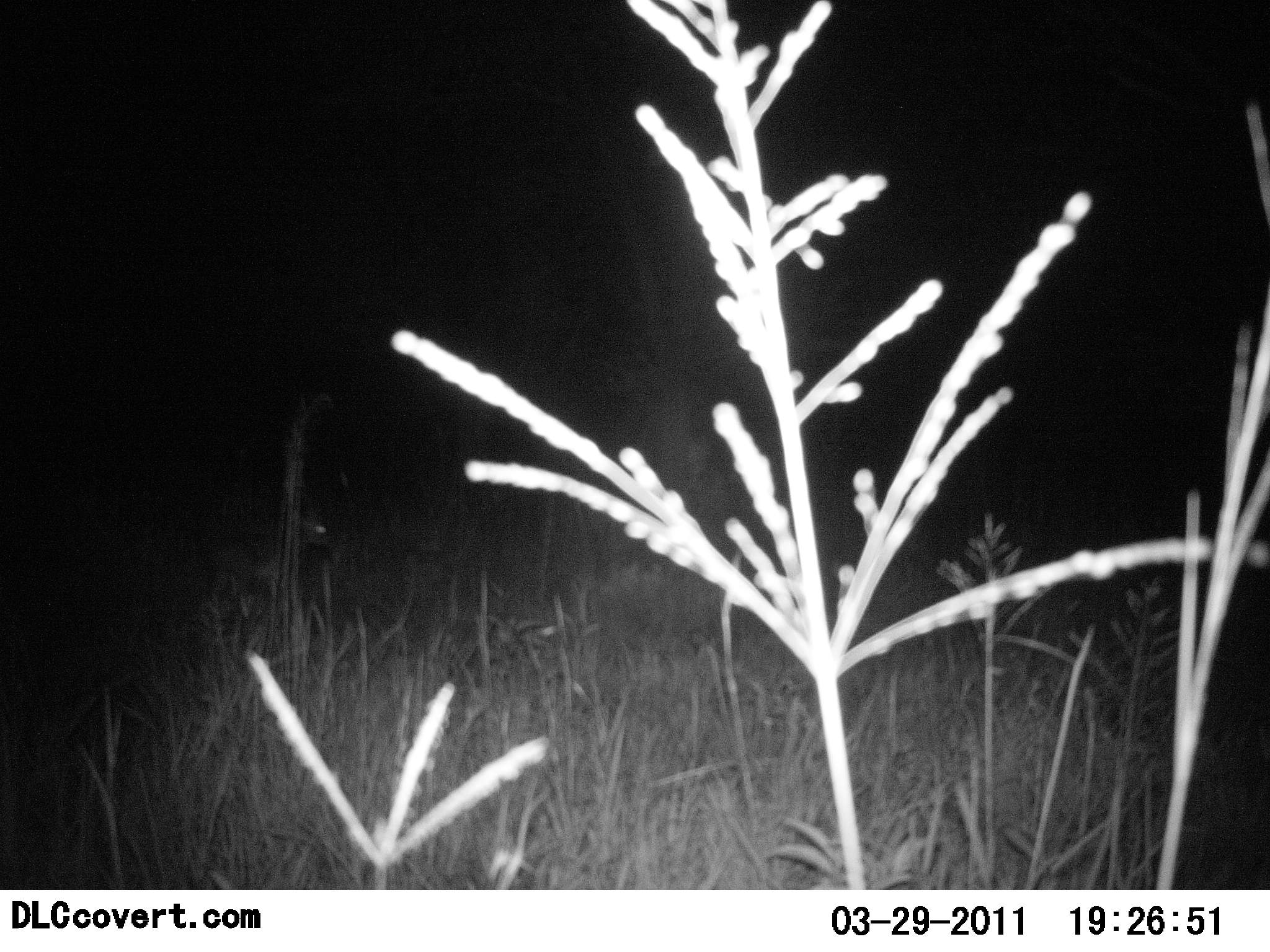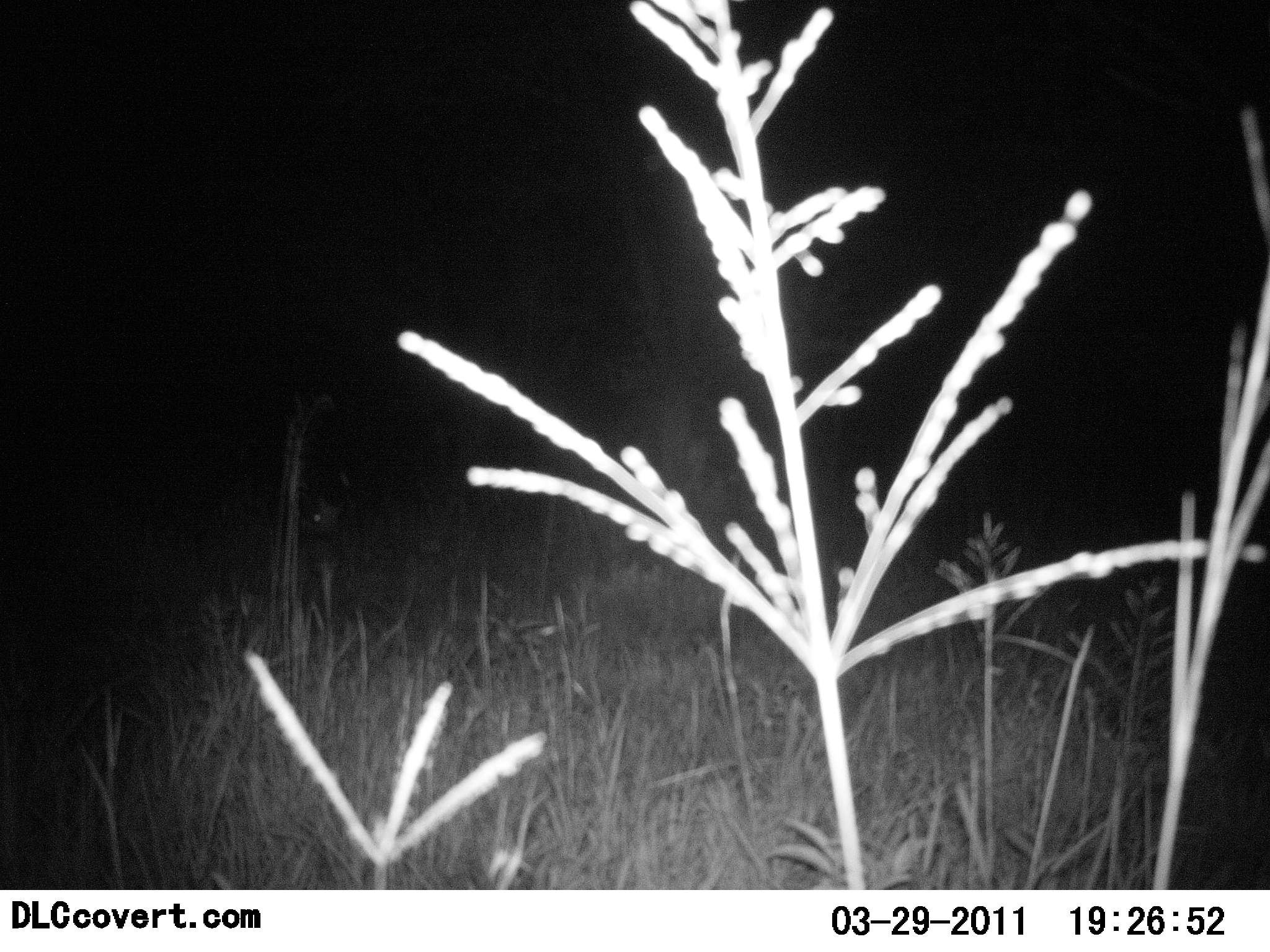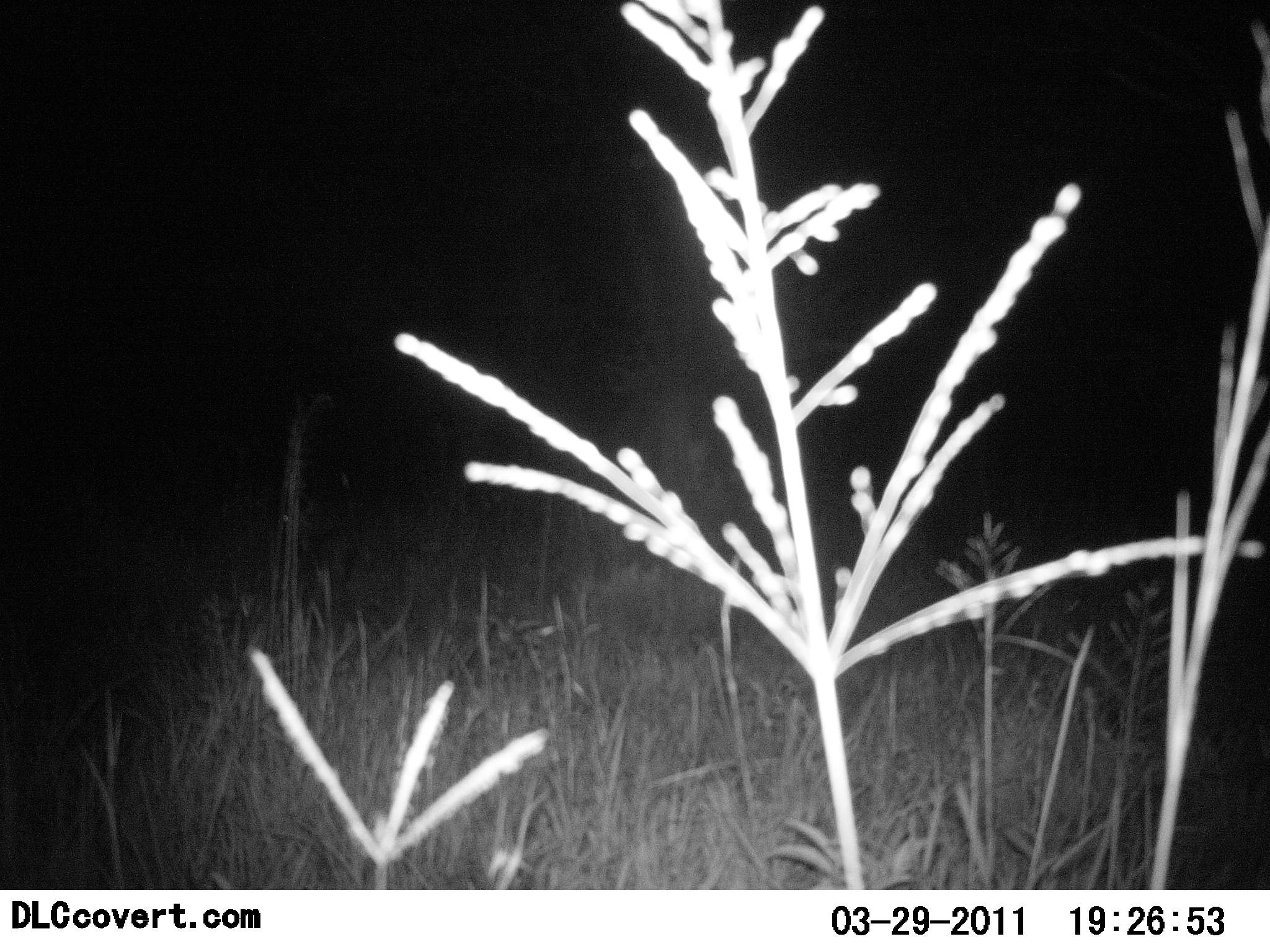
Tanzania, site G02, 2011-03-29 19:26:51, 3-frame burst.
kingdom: Animalia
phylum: Chordata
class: Mammalia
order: Artiodactyla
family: Bovidae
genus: Madoqua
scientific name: Madoqua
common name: dikdik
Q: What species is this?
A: Dikdik (Madoqua).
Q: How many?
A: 1.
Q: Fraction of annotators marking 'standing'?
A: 56%.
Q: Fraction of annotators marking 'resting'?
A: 0%.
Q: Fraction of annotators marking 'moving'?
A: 33%.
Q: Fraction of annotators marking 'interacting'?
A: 0%.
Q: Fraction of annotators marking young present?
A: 11%.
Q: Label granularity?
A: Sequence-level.